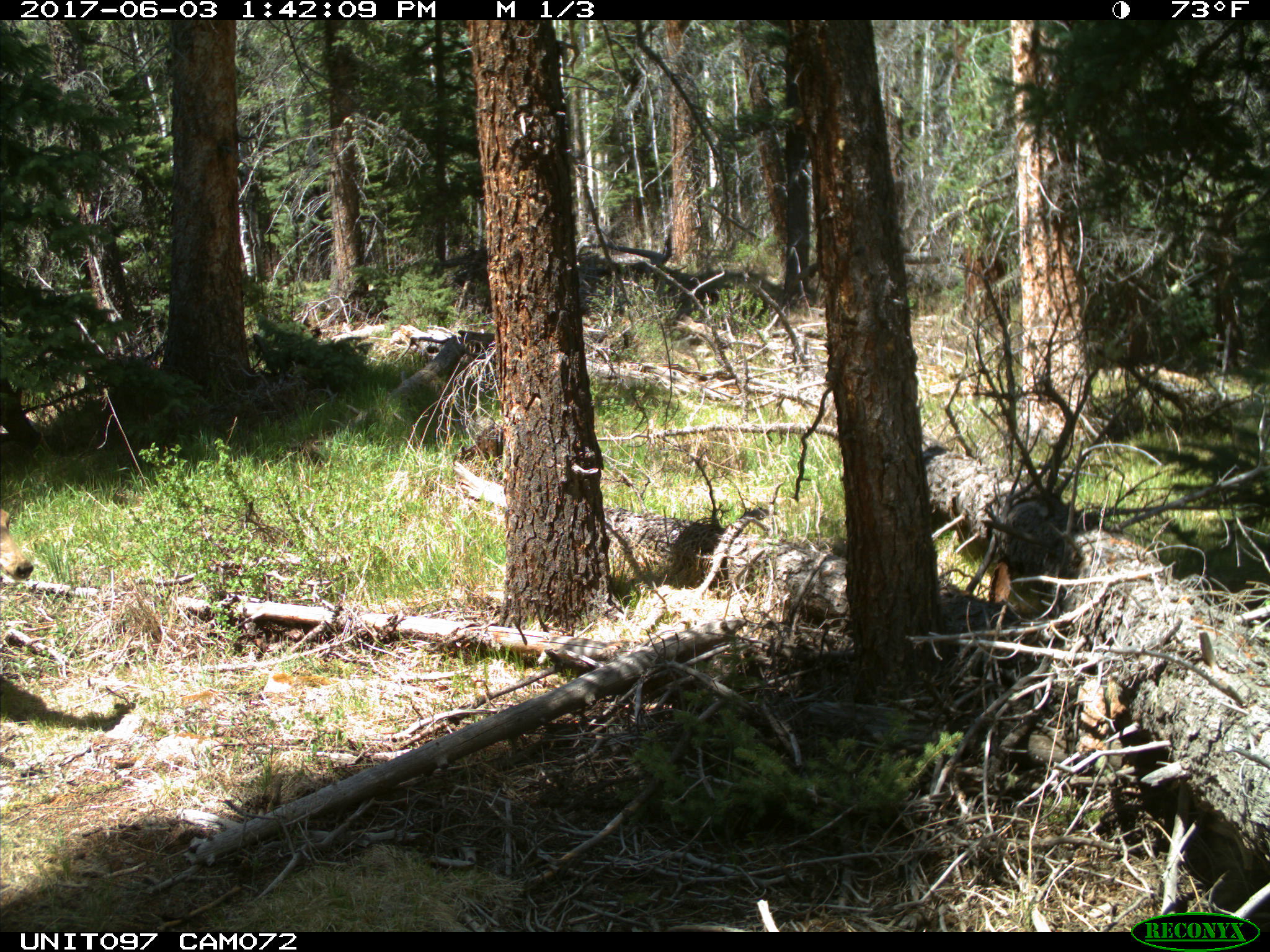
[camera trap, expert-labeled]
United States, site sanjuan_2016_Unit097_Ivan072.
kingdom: Animalia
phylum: Chordata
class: Mammalia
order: Artiodactyla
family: Cervidae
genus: Odocoileus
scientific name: Odocoileus hemionus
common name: mule deer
Odocoileus hemionus (mule deer).